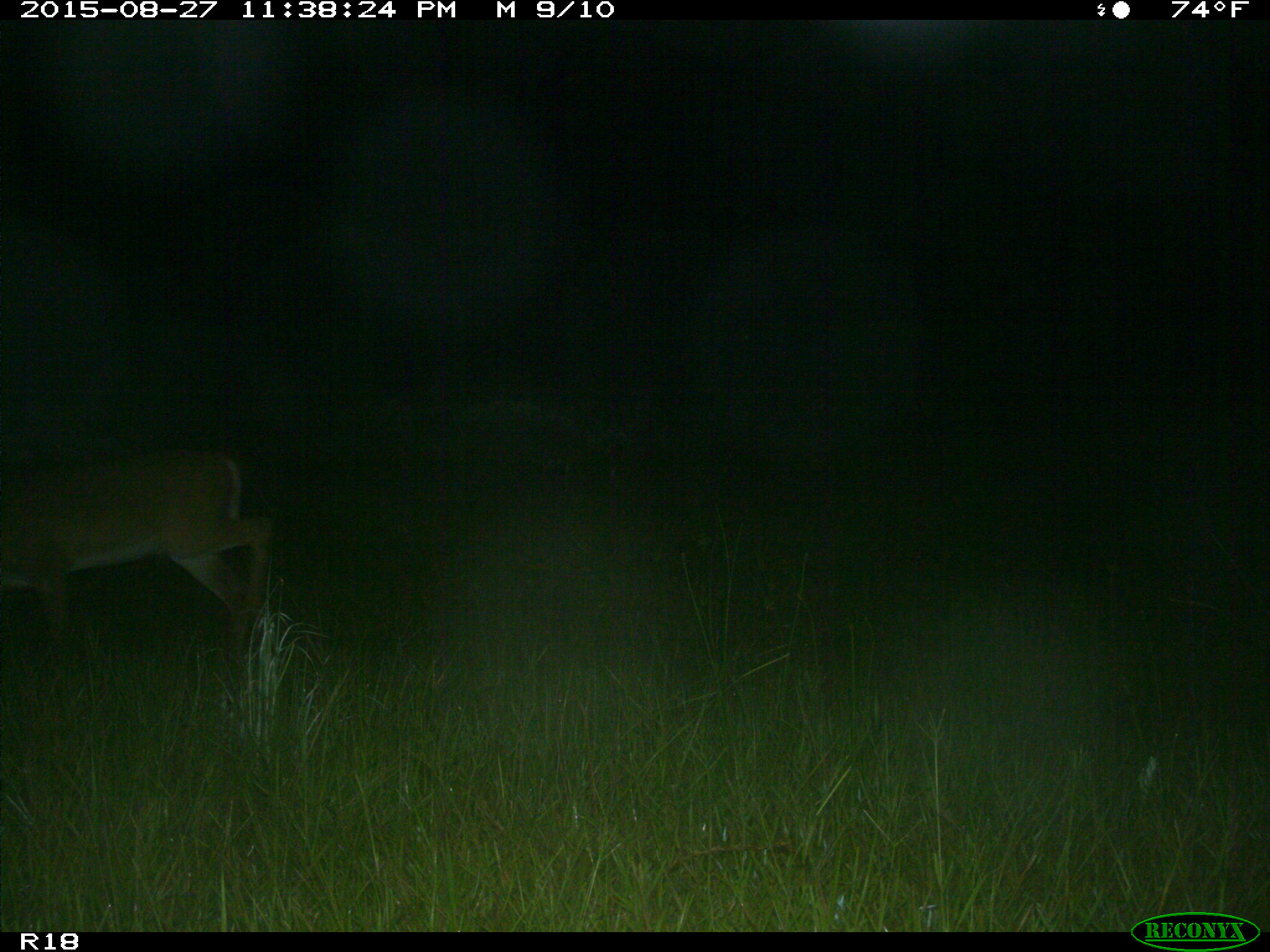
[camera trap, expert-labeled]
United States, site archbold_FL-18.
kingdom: Animalia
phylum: Chordata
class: Mammalia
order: Artiodactyla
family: Cervidae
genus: Odocoileus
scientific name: Odocoileus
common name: deer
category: unidentified deer